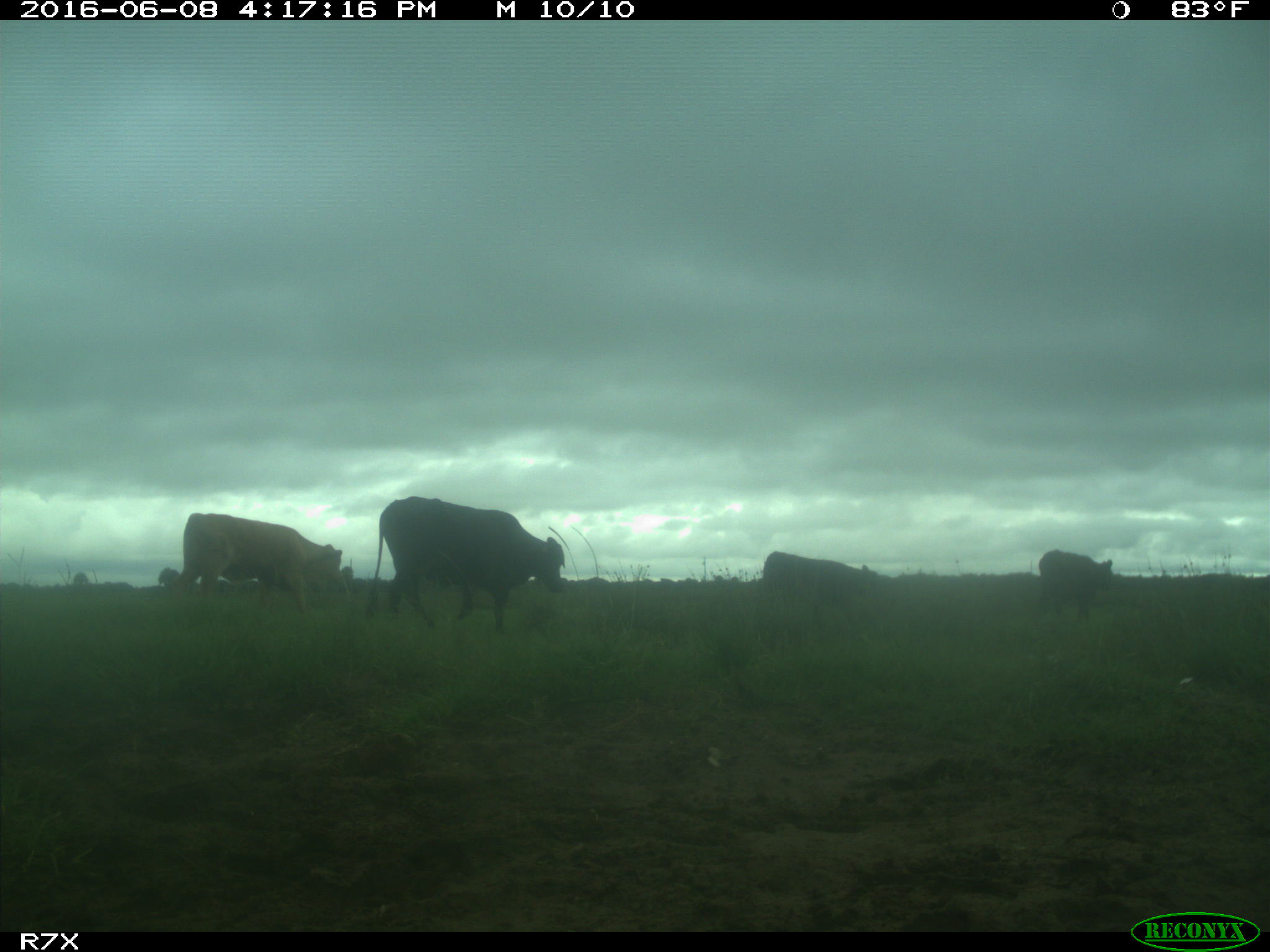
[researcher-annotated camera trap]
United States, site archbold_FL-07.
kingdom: Animalia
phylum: Chordata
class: Mammalia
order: Artiodactyla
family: Bovidae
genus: Bos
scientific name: Bos taurus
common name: domestic cow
Bos taurus (domestic cow).